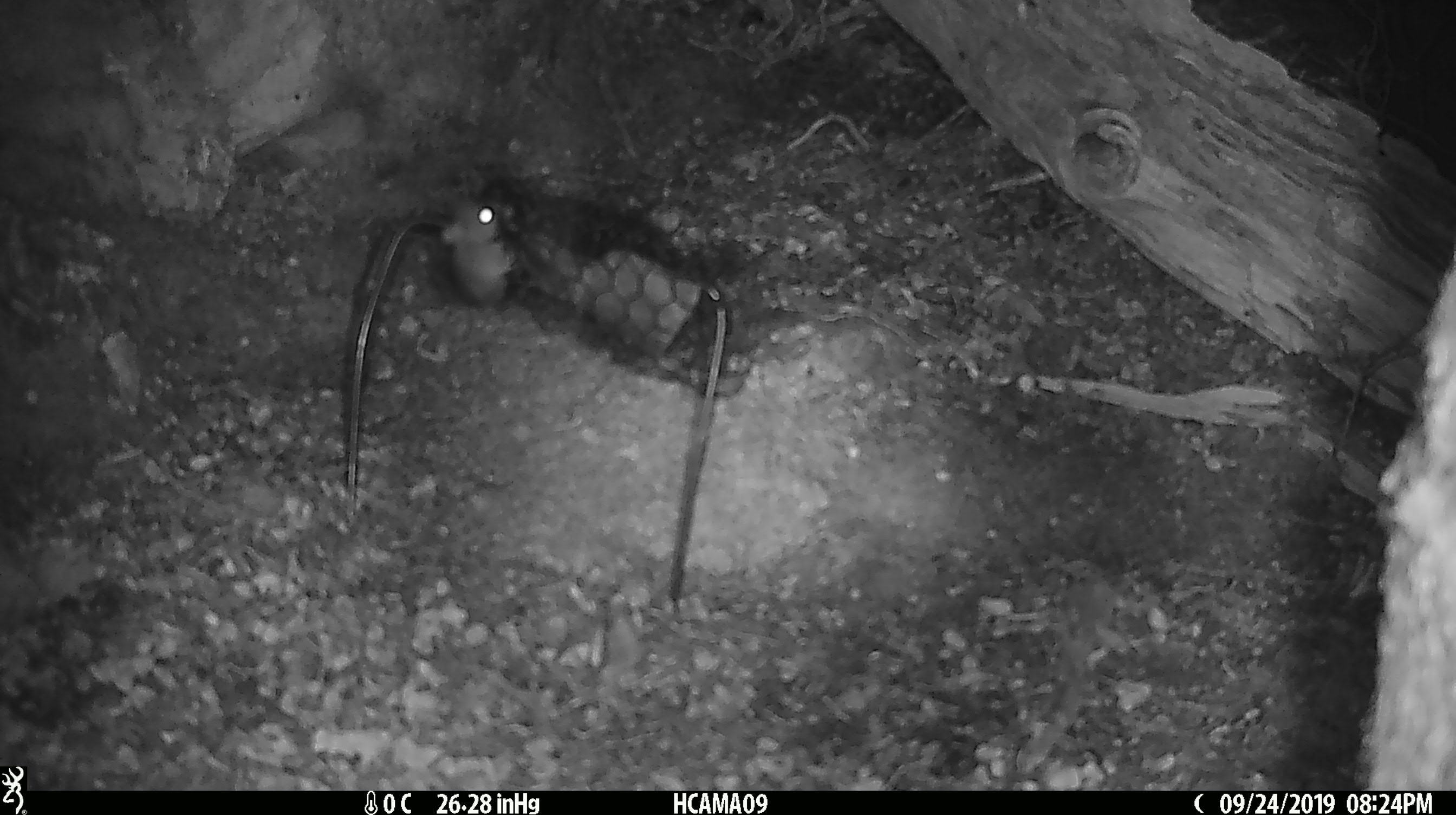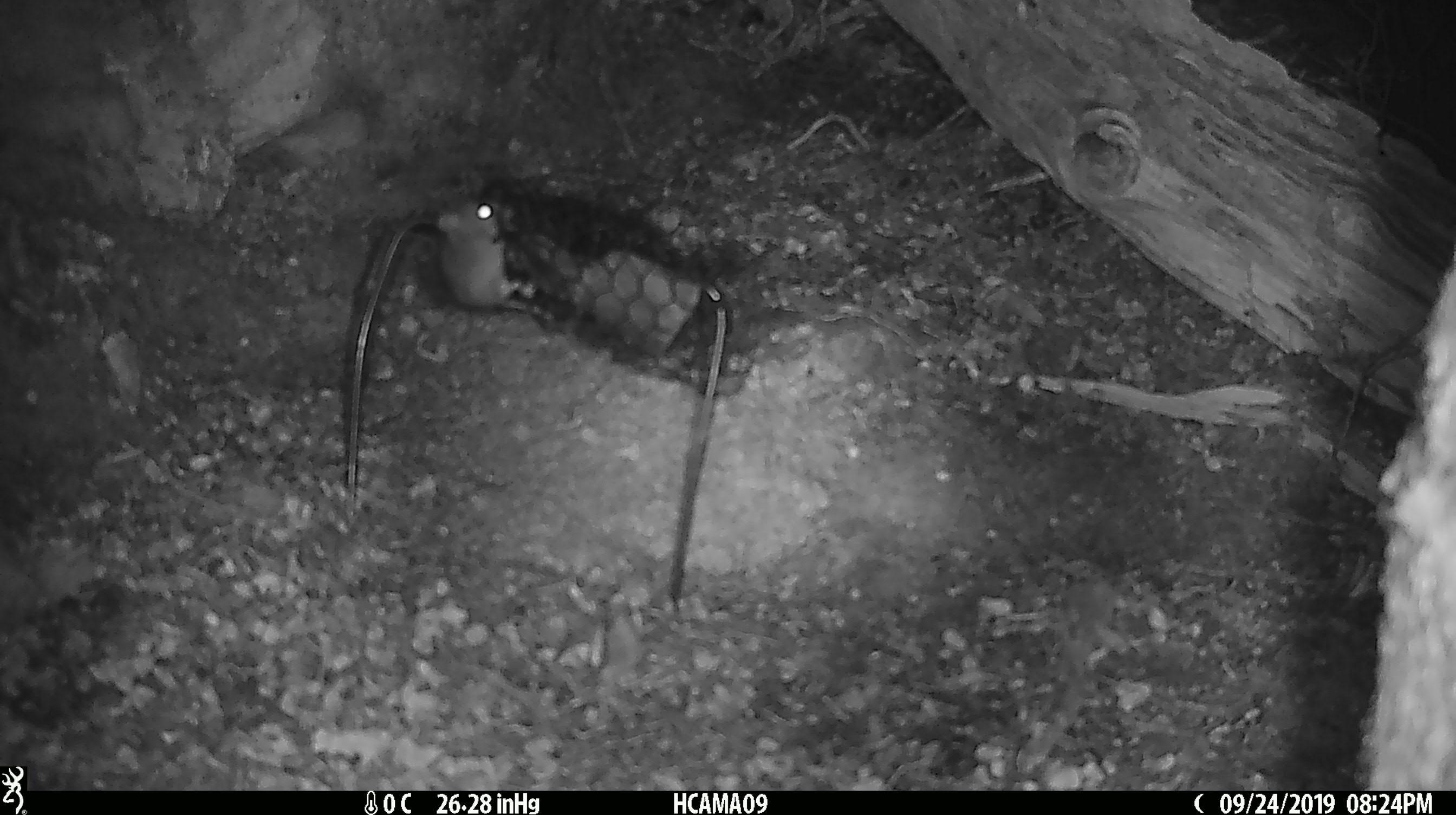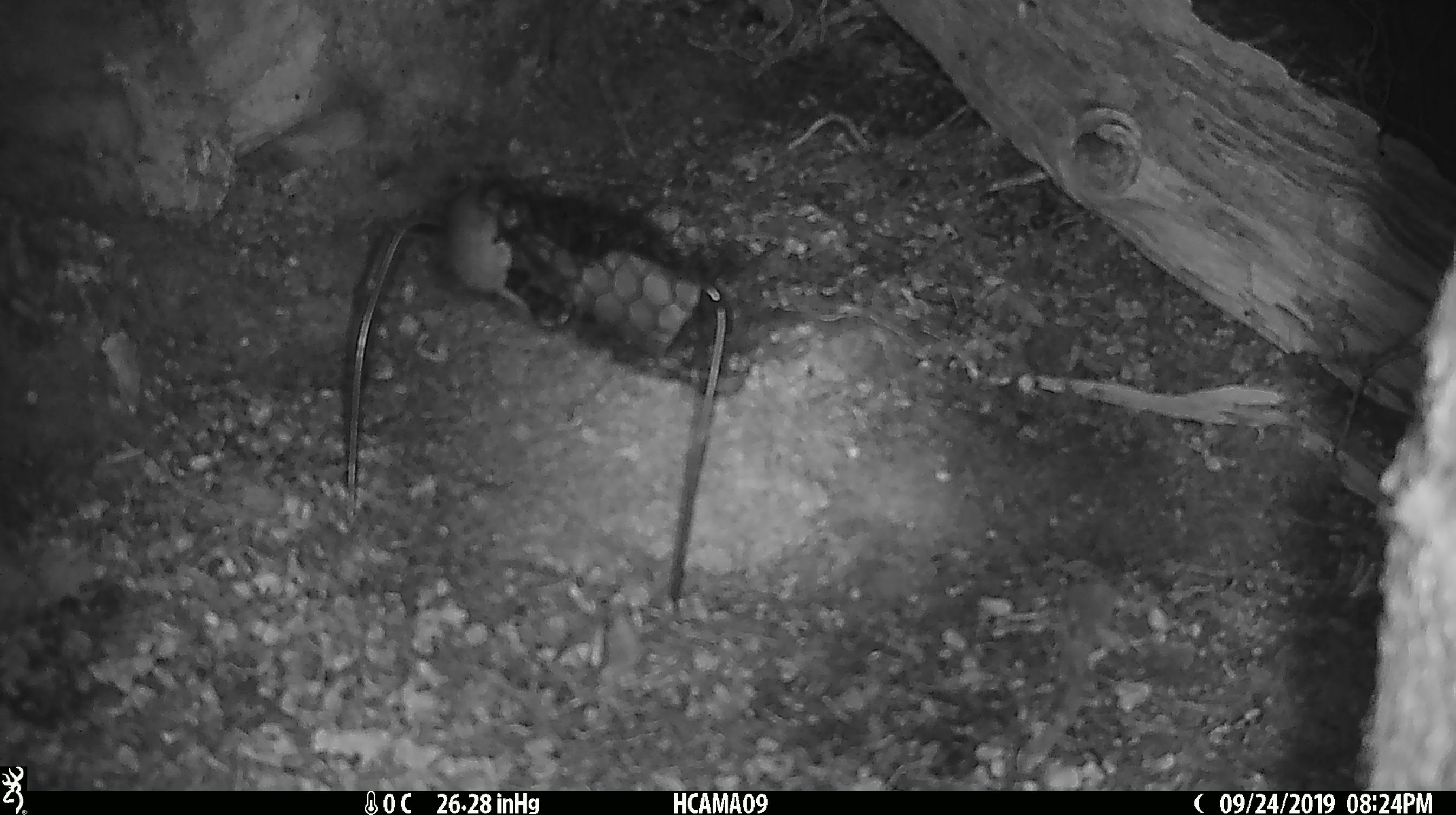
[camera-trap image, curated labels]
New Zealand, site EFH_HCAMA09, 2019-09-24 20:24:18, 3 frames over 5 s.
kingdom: Animalia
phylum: Chordata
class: Mammalia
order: Rodentia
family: Muridae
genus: Mus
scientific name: Mus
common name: mouse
Mouse (Mus).